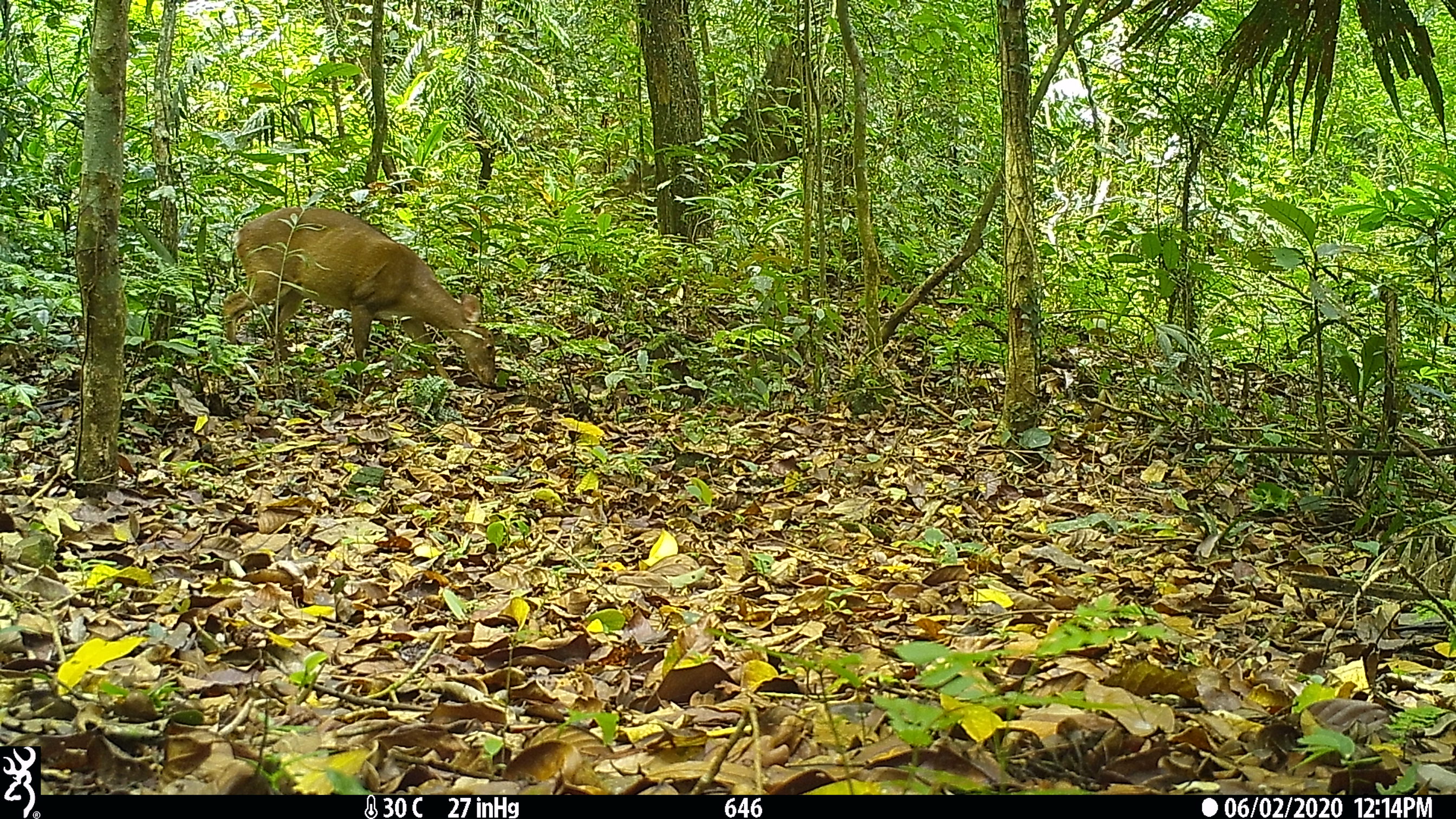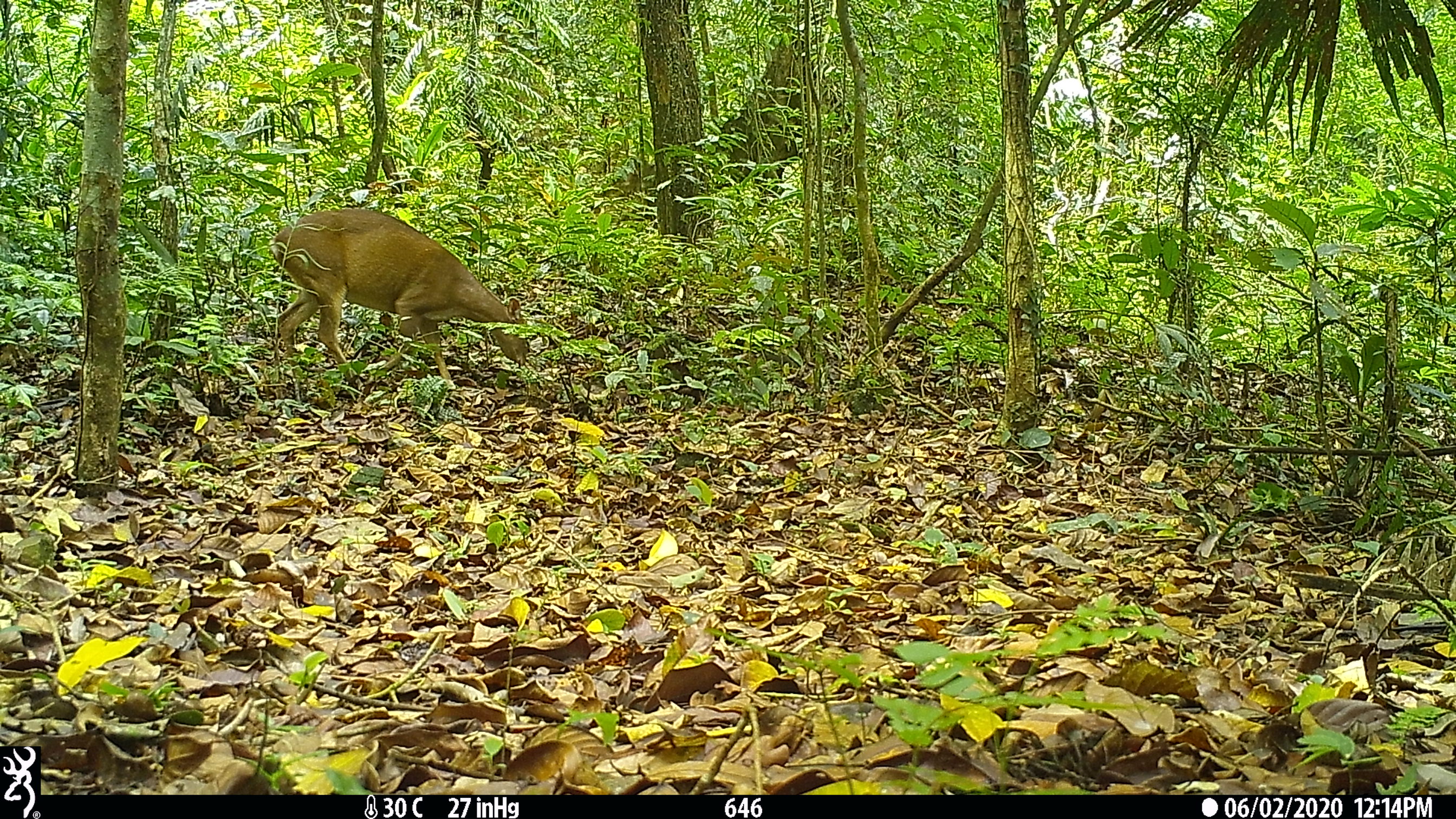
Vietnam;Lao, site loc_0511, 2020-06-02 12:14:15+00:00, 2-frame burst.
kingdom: Animalia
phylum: Chordata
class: Mammalia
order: Artiodactyla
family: Cervidae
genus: Muntiacus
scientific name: Muntiacus vuquangensis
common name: large-antlered muntjac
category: large antlered muntjac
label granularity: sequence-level